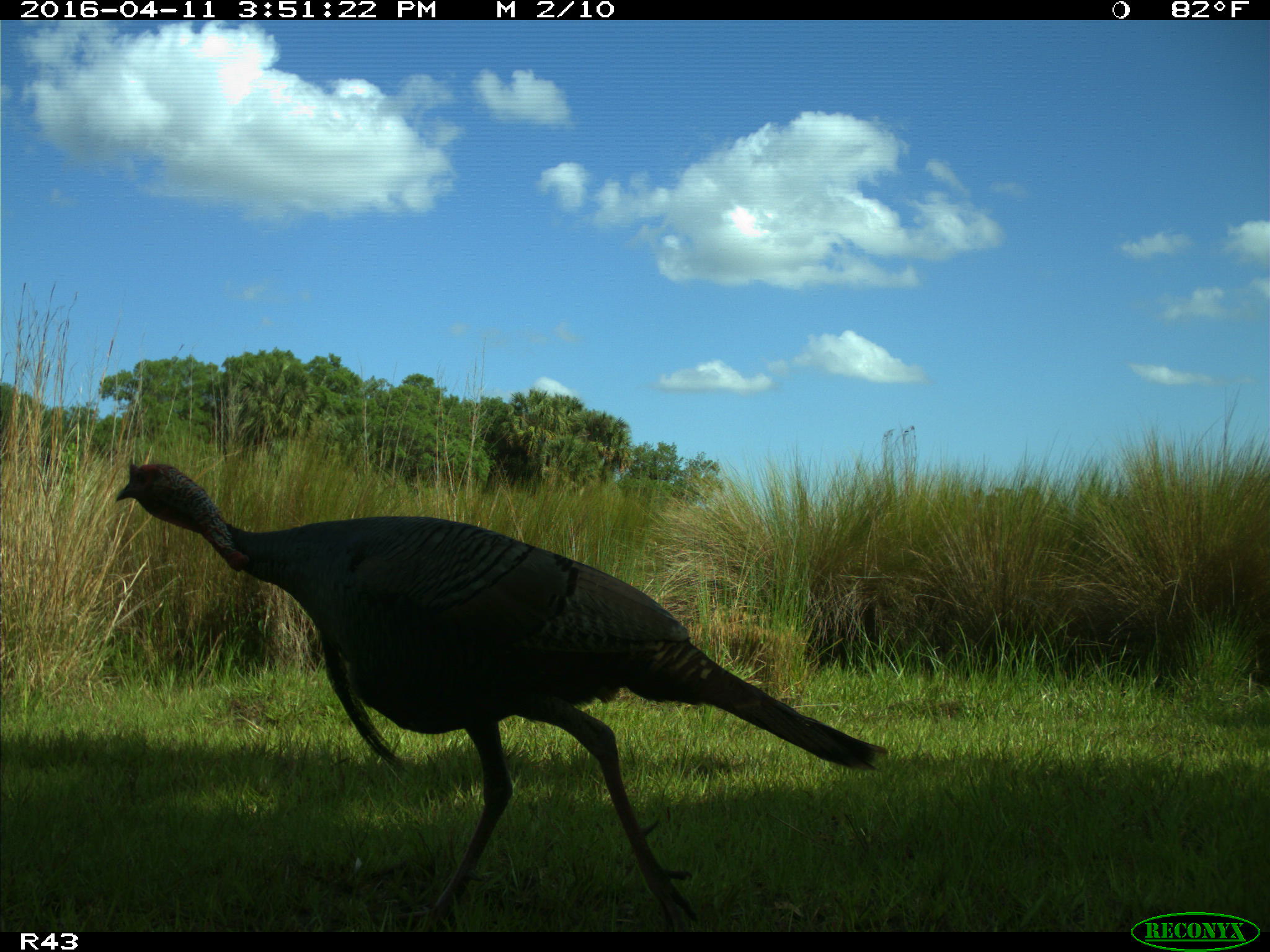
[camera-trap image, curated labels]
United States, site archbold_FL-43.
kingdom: Animalia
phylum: Chordata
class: Aves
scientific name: Aves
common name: birds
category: unidentified bird